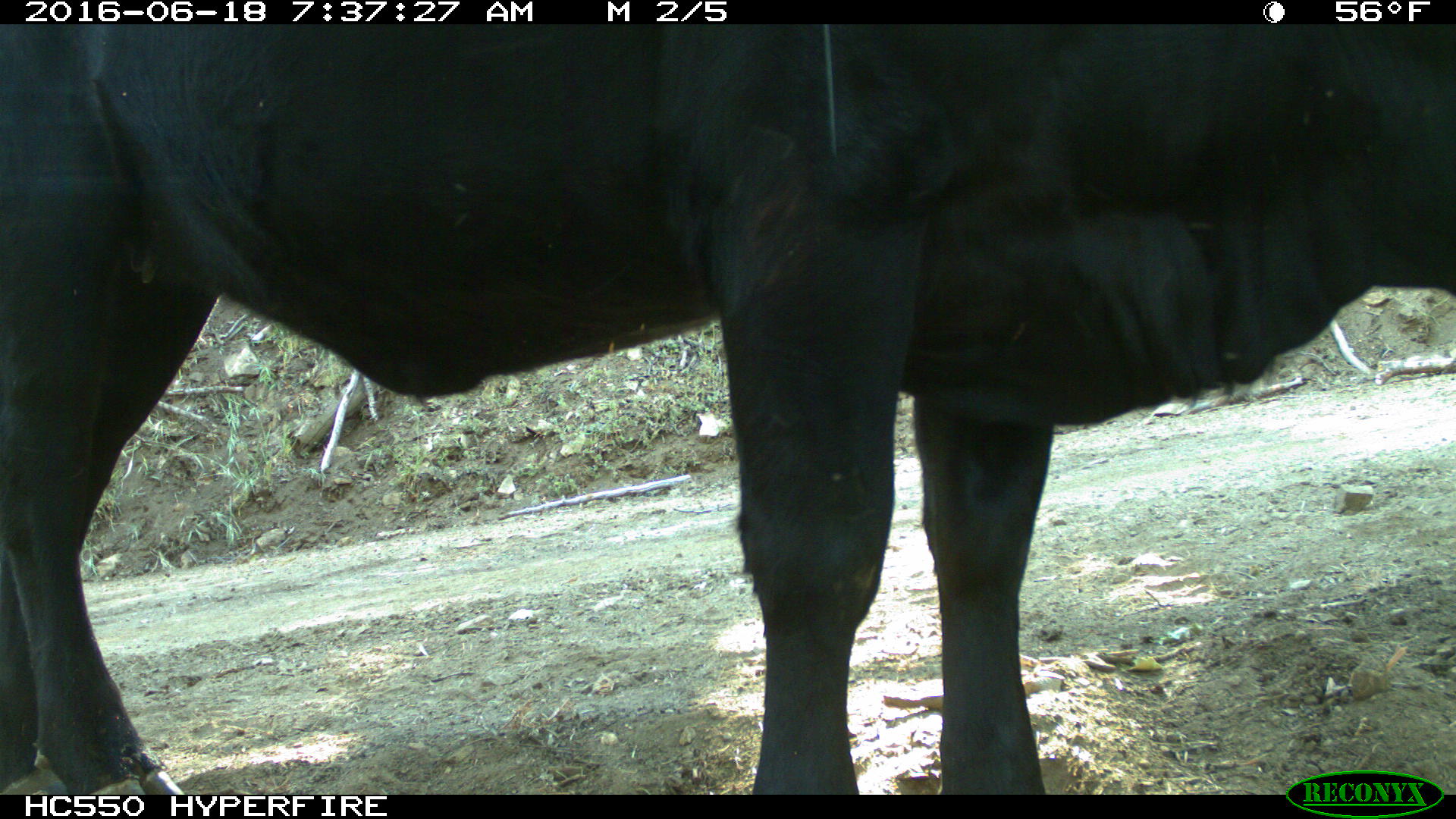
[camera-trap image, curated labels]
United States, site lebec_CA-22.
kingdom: Animalia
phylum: Chordata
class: Mammalia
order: Artiodactyla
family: Bovidae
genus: Bos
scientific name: Bos taurus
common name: domestic cow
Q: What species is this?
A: Bos taurus (domestic cow).